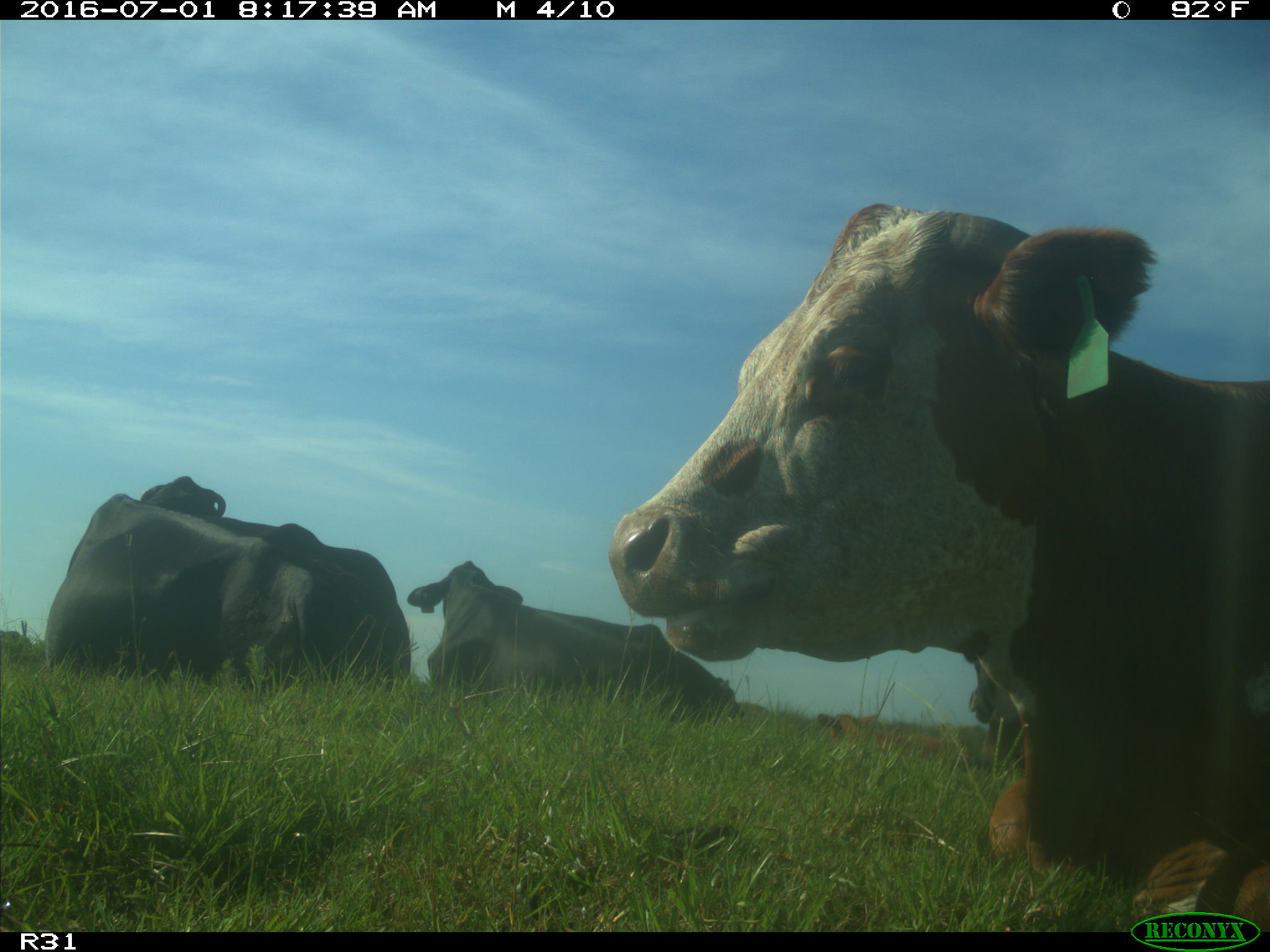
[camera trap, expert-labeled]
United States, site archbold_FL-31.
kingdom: Animalia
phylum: Chordata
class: Mammalia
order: Artiodactyla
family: Bovidae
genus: Bos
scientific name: Bos taurus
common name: domestic cow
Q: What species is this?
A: Bos taurus (domestic cow).